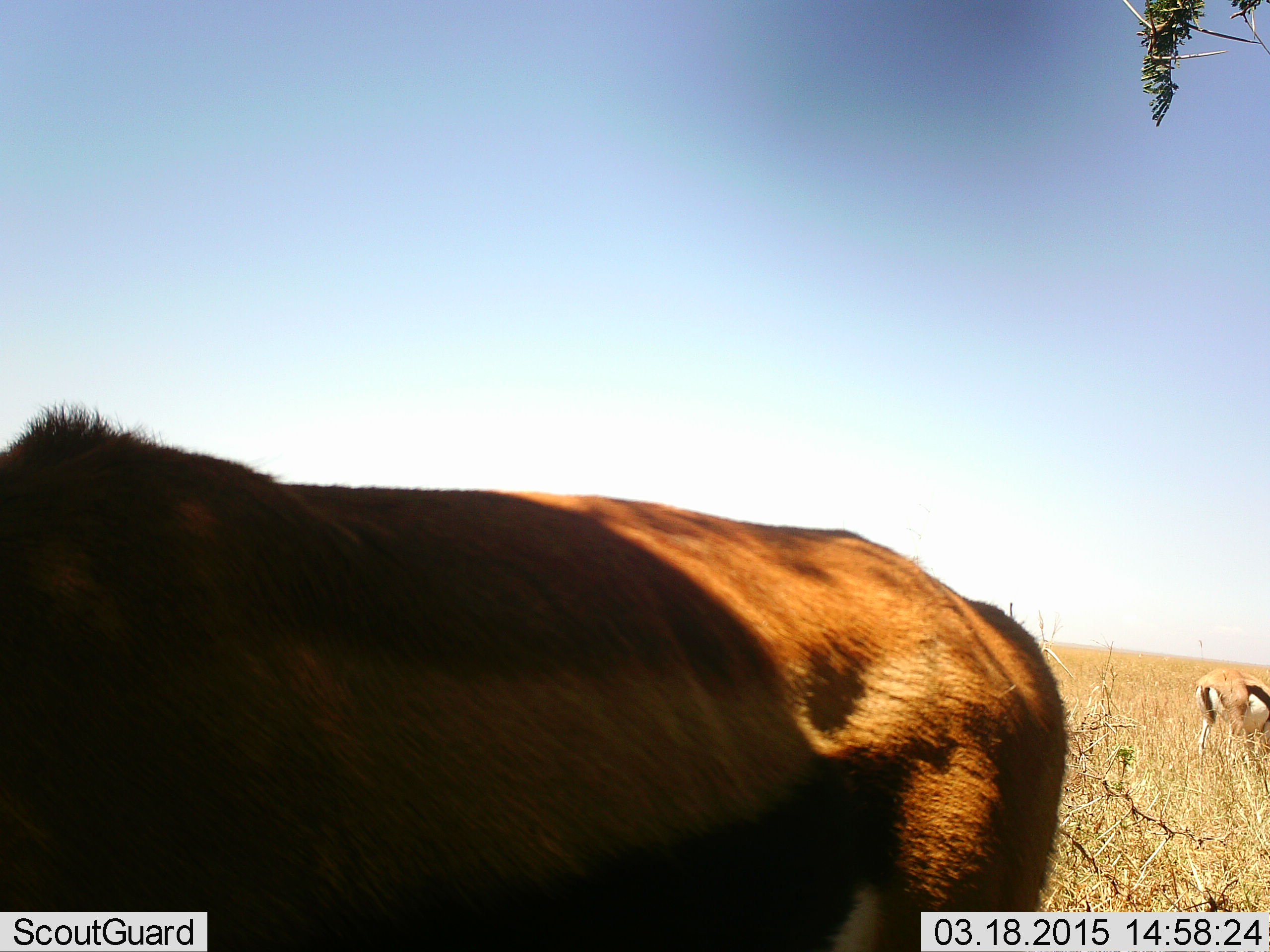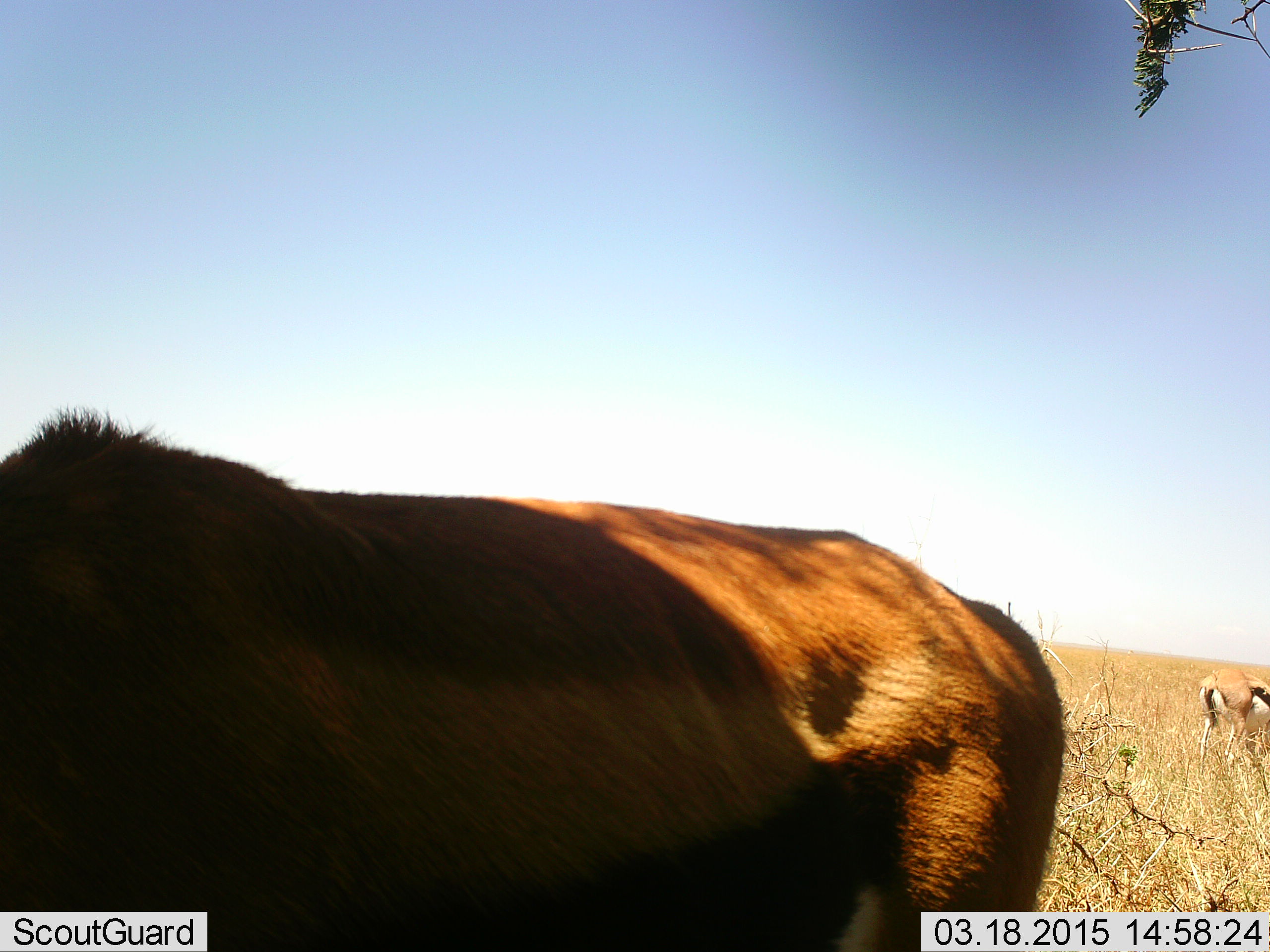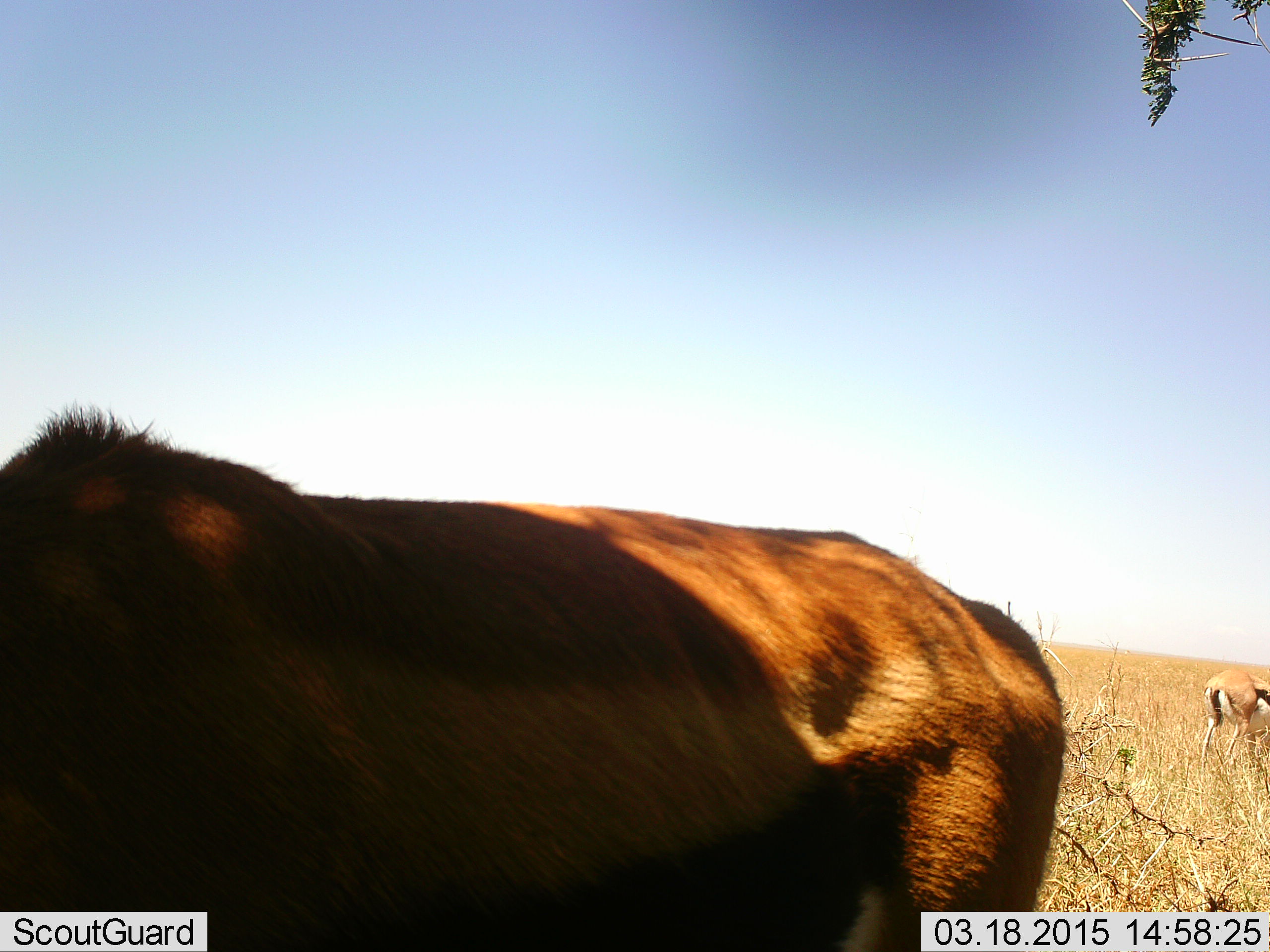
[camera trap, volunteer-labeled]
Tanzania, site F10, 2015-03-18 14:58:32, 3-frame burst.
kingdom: Animalia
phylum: Chordata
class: Mammalia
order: Artiodactyla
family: Bovidae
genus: Eudorcas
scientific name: Eudorcas thomsonii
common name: thomson's gazelle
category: gazellethomsons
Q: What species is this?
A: Gazellethomsons (thomson's gazelle) (Eudorcas thomsonii).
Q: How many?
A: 2.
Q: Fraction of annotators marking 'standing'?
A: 58%.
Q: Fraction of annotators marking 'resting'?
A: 0%.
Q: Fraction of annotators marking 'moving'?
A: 0%.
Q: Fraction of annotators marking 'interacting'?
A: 0%.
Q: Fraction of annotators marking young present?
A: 0%.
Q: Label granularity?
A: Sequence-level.